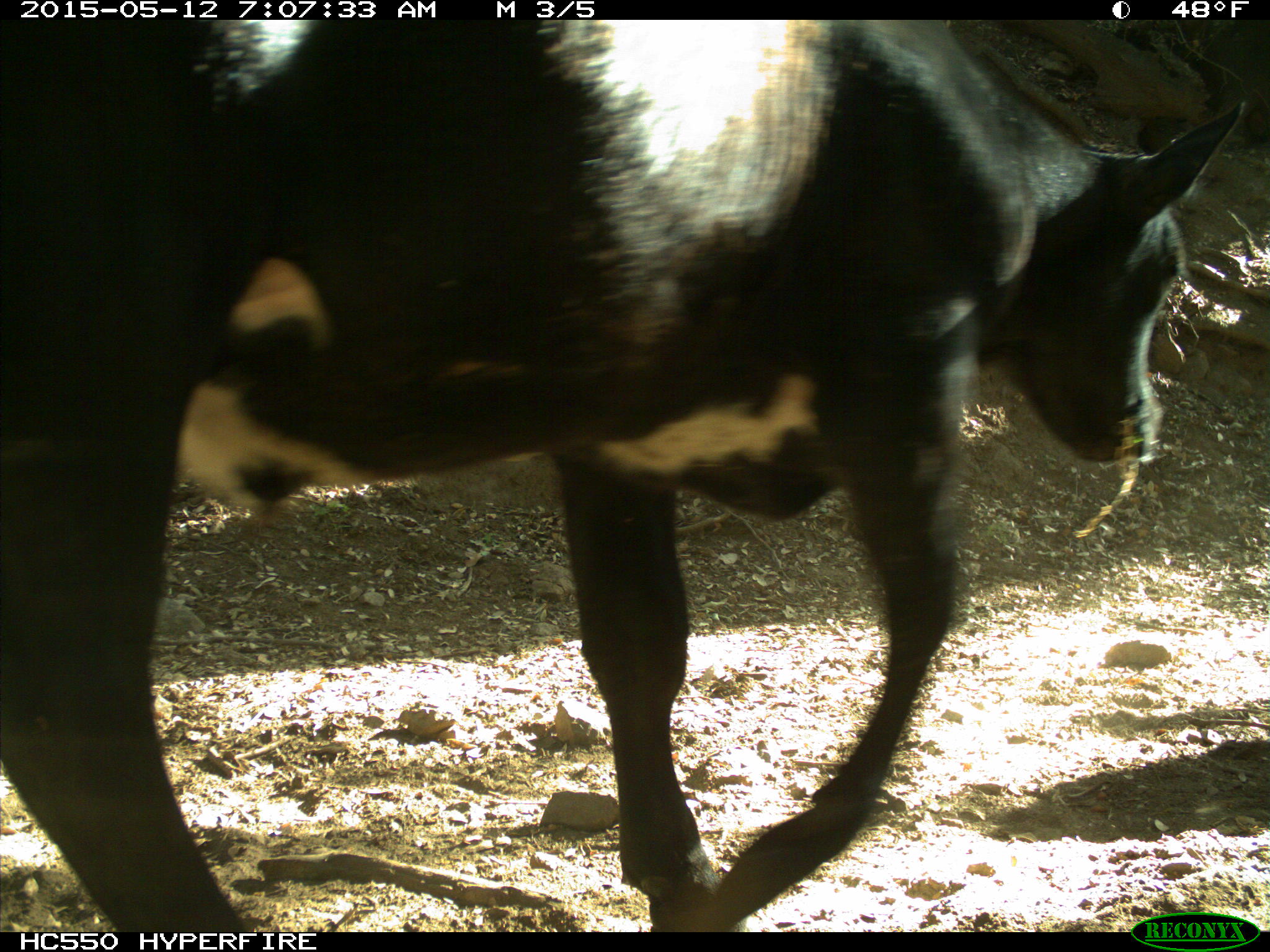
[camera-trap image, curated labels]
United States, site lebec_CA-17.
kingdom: Animalia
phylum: Chordata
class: Mammalia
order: Artiodactyla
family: Bovidae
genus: Bos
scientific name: Bos taurus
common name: domestic cow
Bos taurus (domestic cow).